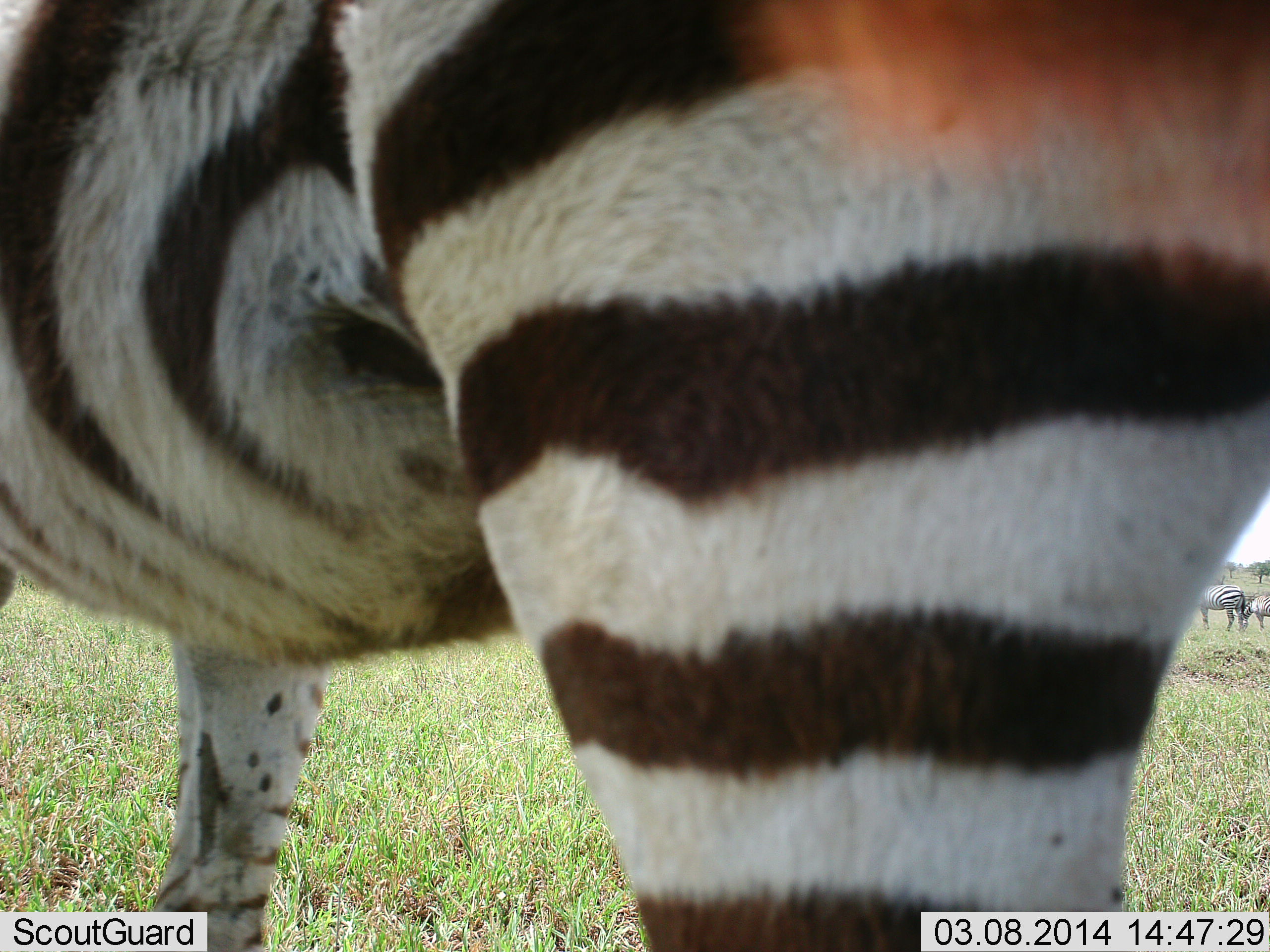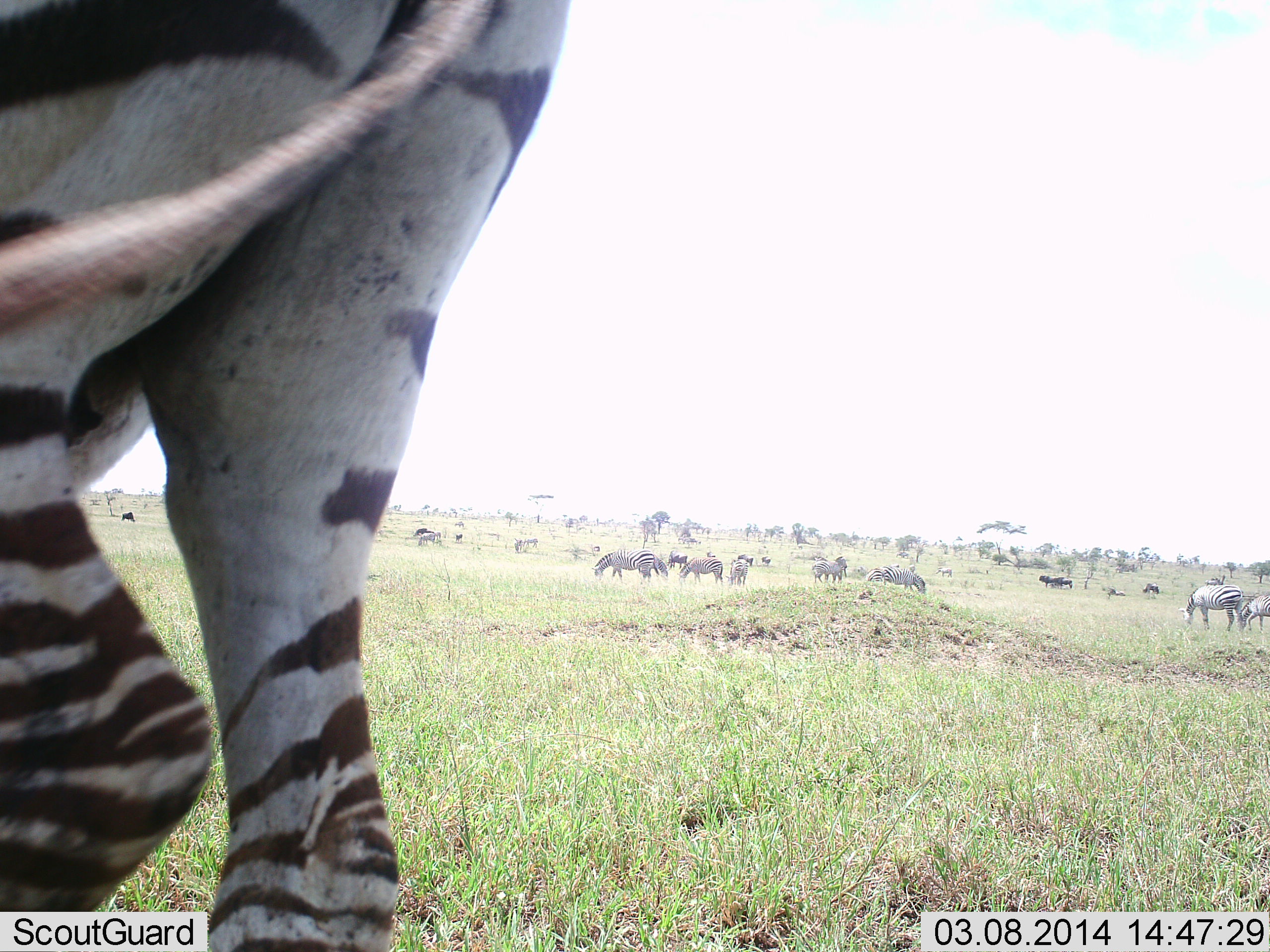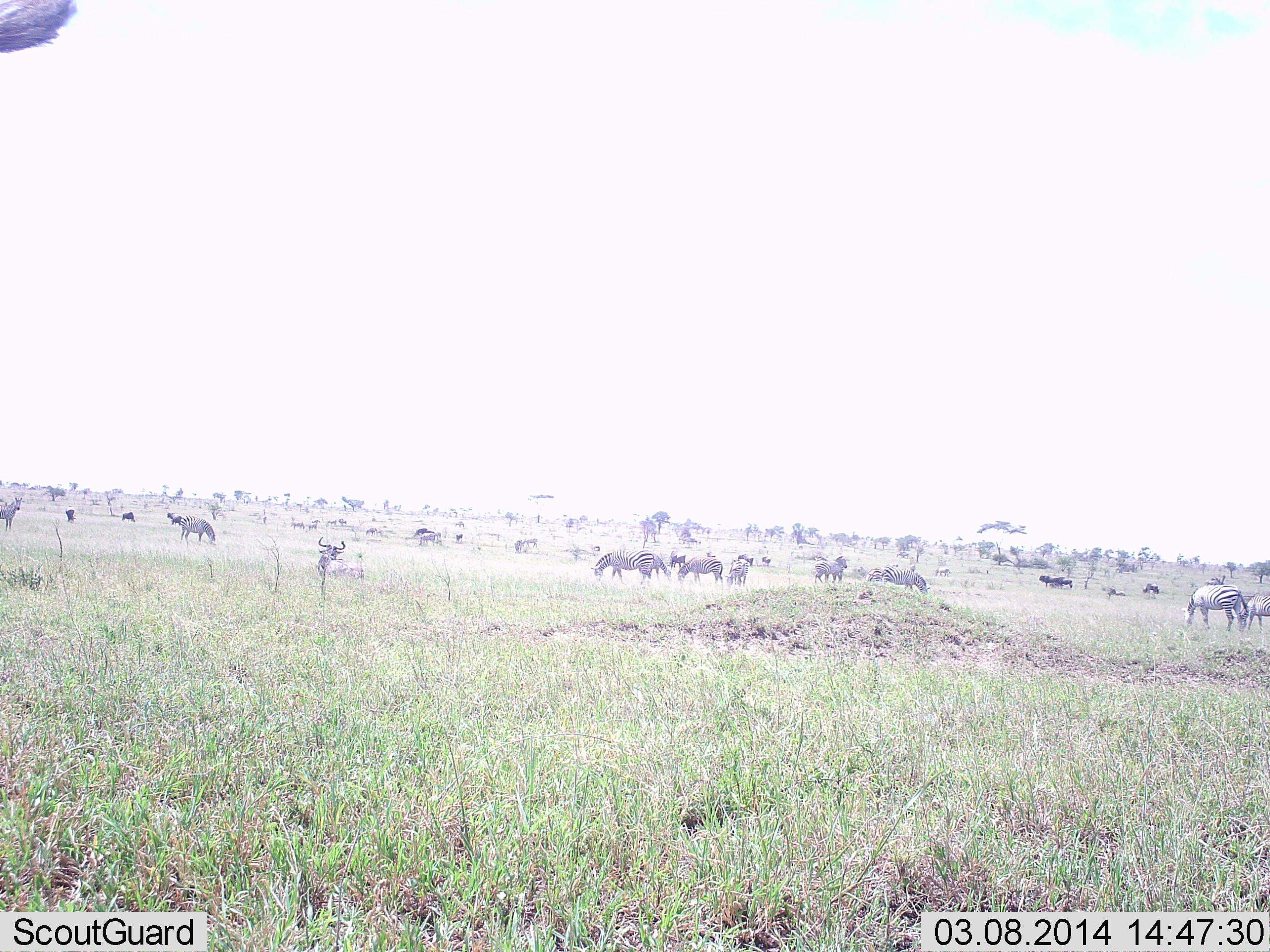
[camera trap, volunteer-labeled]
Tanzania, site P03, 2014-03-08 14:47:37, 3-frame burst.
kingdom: Animalia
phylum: Chordata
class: Mammalia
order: Perissodactyla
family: Equidae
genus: Equus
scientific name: Equus quagga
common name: plains zebra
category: zebra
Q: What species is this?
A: Zebra (plains zebra) (Equus quagga).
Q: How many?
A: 11-50.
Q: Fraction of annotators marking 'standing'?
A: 56%.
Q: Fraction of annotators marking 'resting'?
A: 0%.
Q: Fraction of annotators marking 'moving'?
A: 56%.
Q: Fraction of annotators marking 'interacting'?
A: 6%.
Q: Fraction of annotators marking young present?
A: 0%.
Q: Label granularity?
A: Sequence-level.